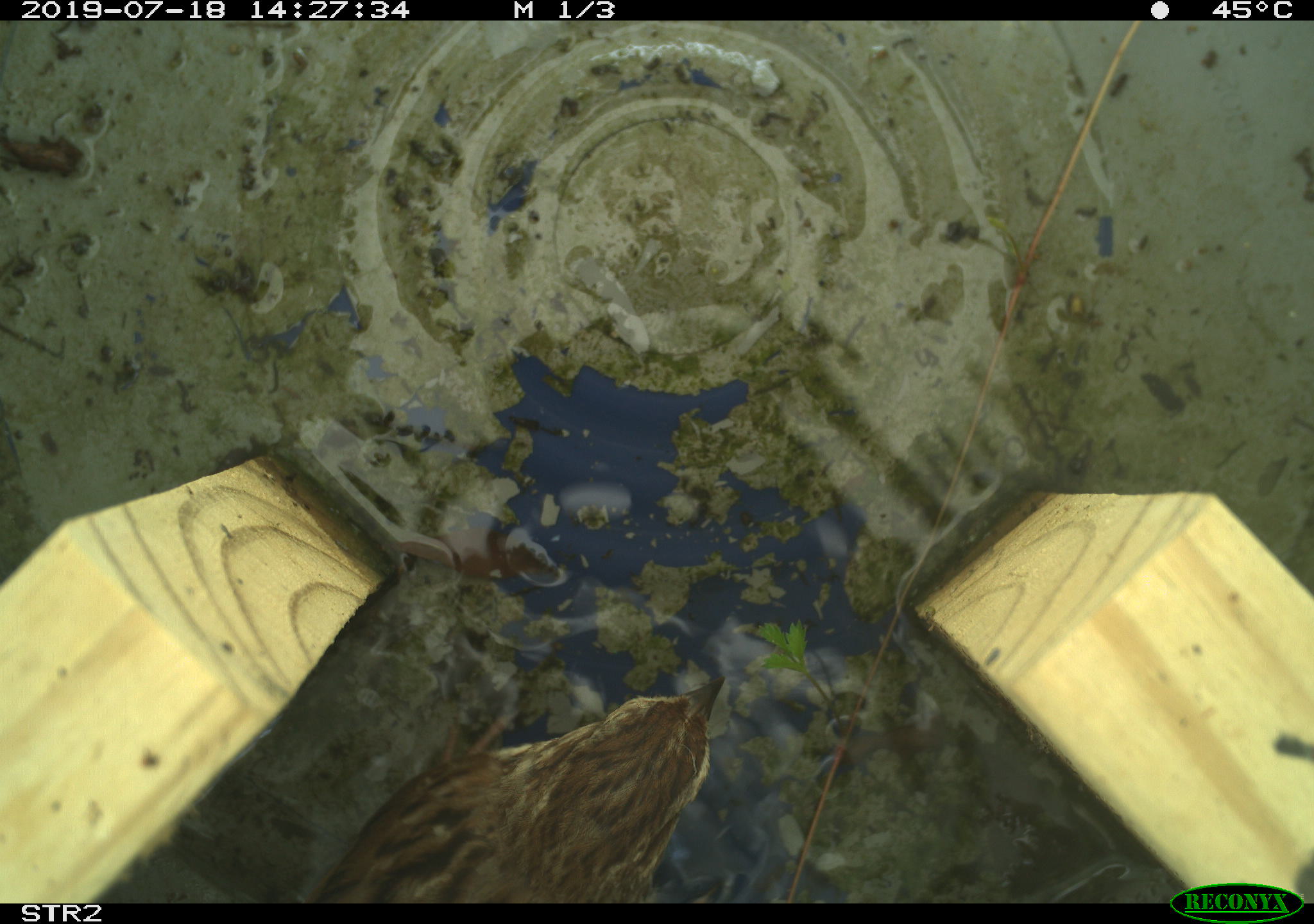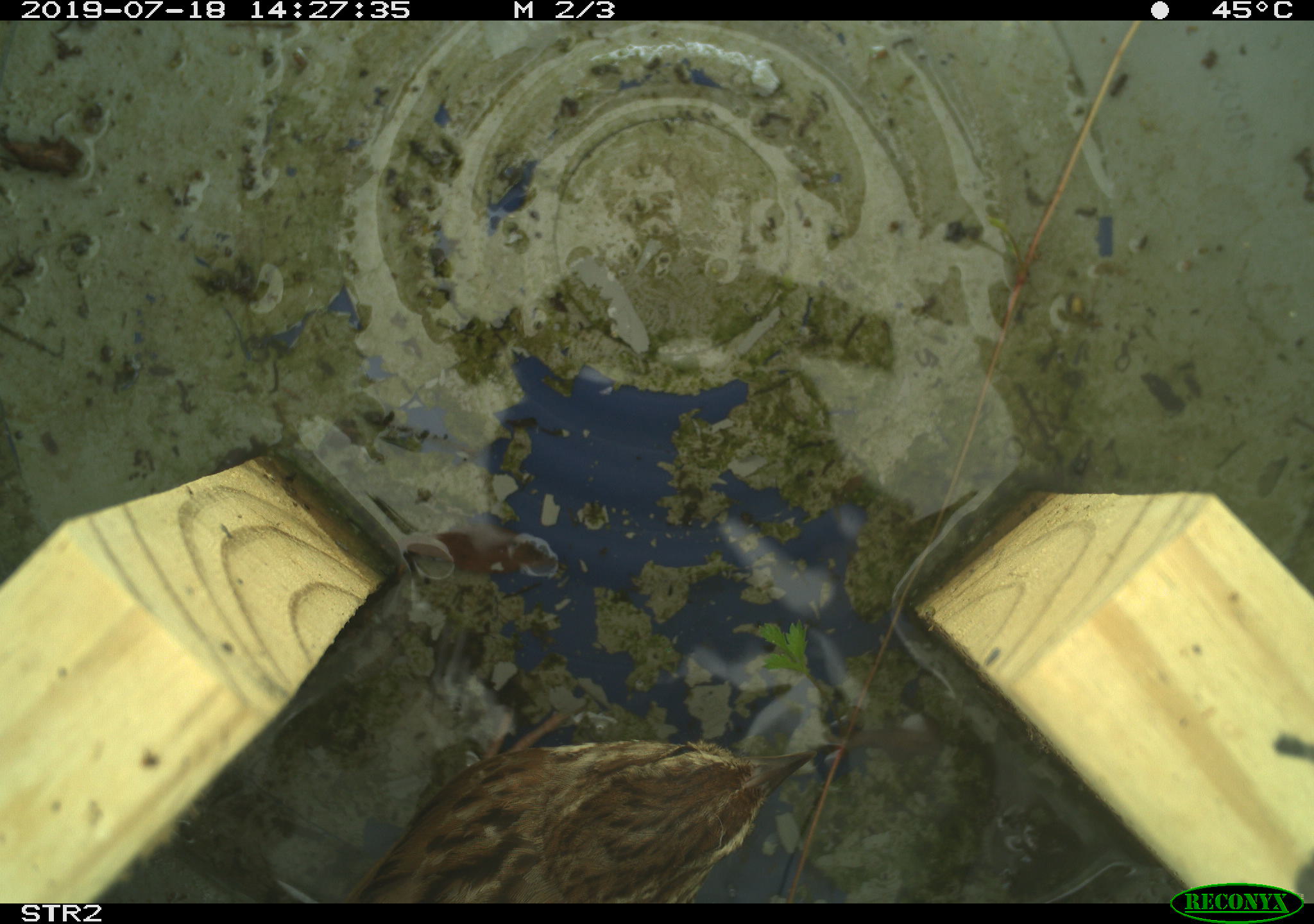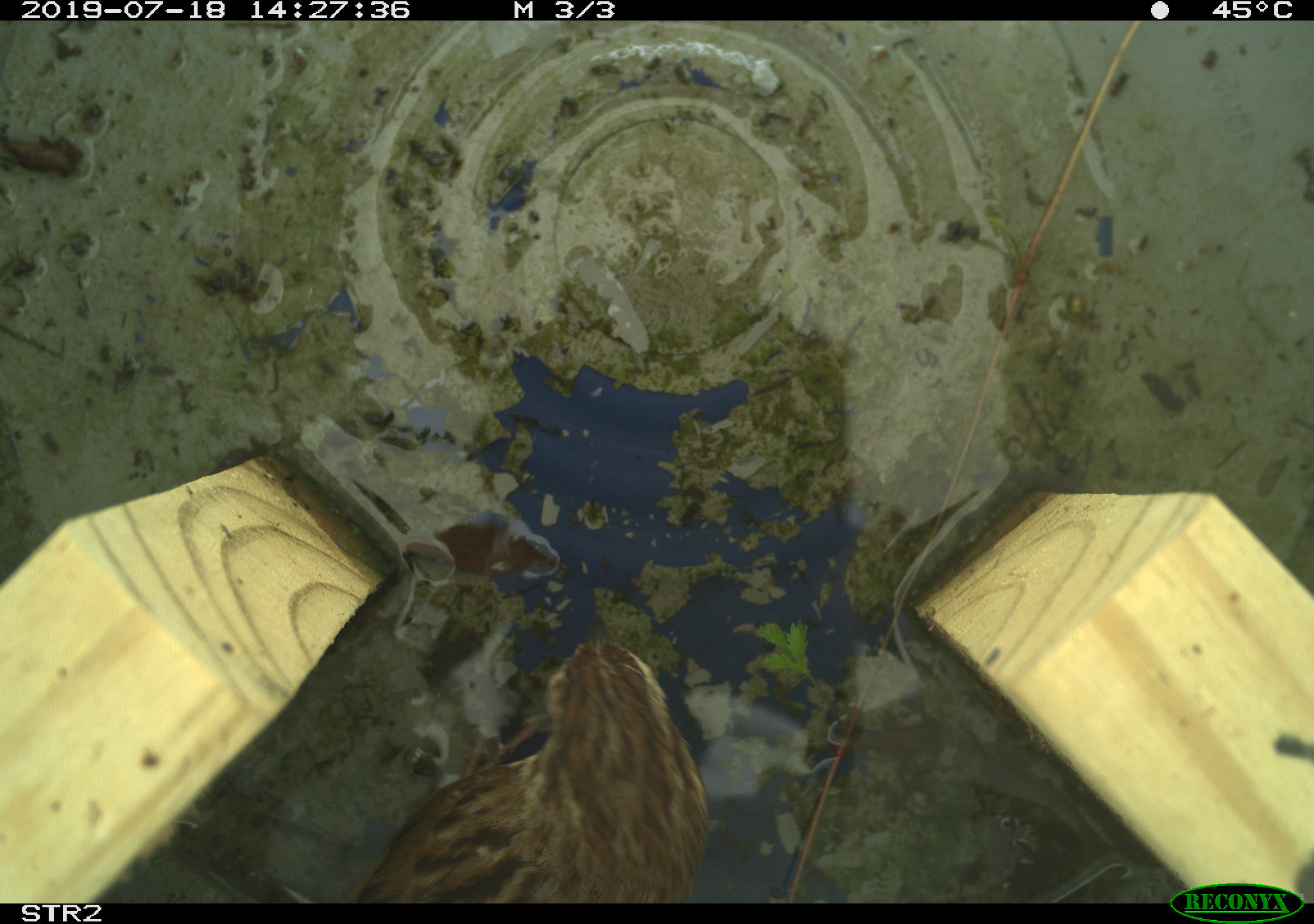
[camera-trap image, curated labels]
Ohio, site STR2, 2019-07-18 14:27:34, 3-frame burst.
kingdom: Animalia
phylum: Chordata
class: Aves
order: Passeriformes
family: Passerellidae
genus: Melospiza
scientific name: Melospiza melodia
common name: song sparrow